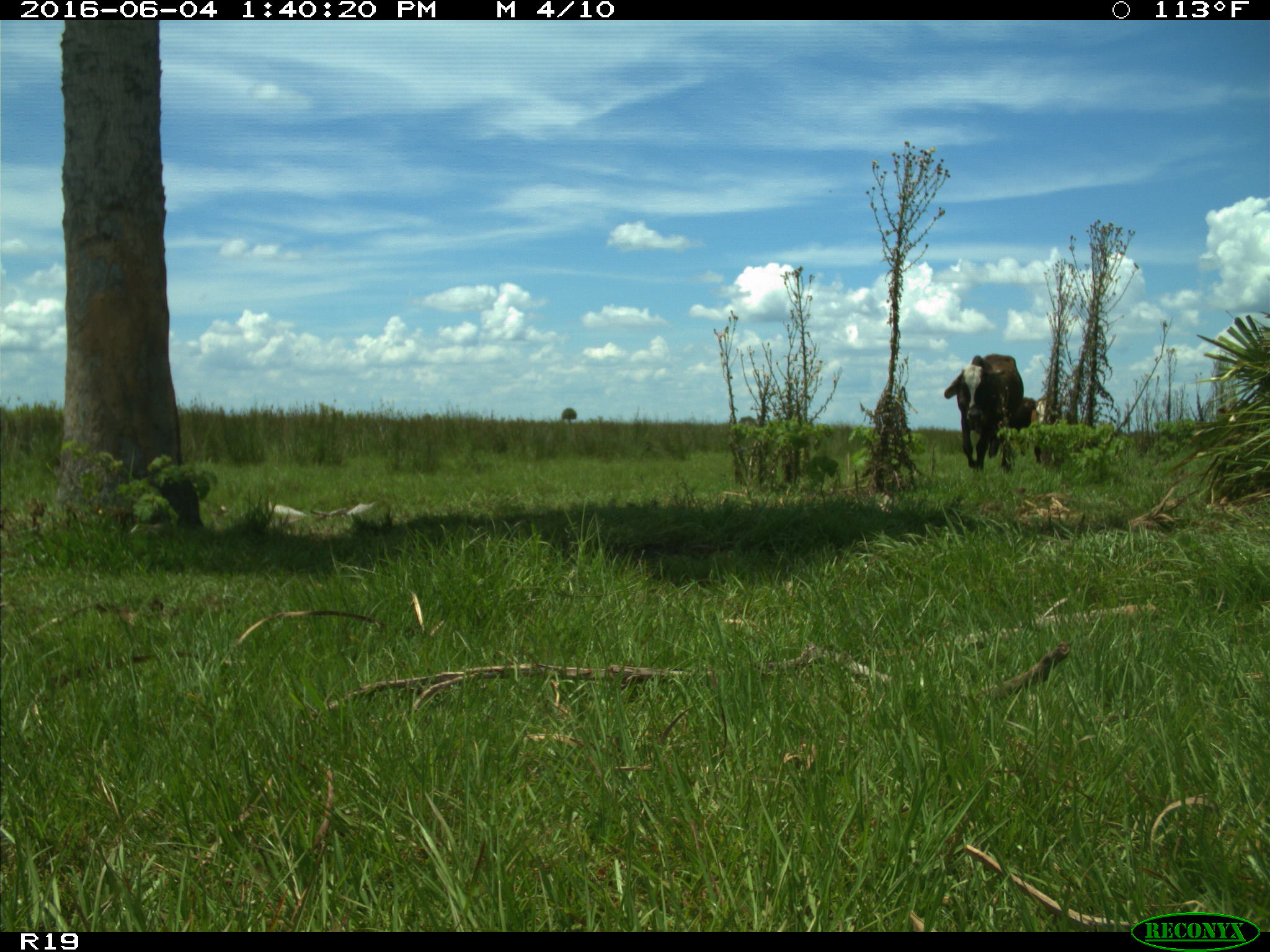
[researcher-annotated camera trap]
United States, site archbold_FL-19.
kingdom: Animalia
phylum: Chordata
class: Mammalia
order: Artiodactyla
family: Bovidae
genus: Bos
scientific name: Bos taurus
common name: domestic cow